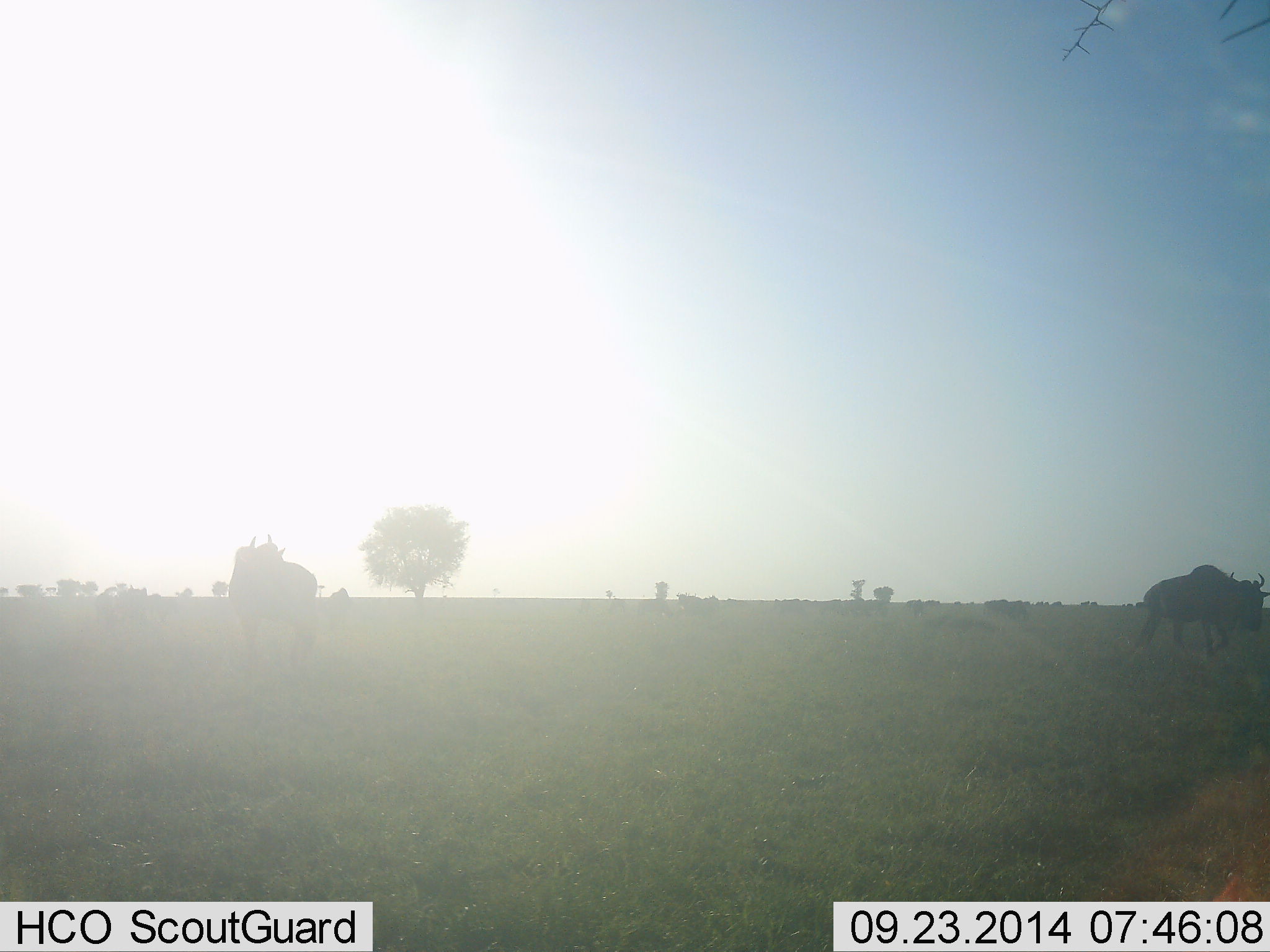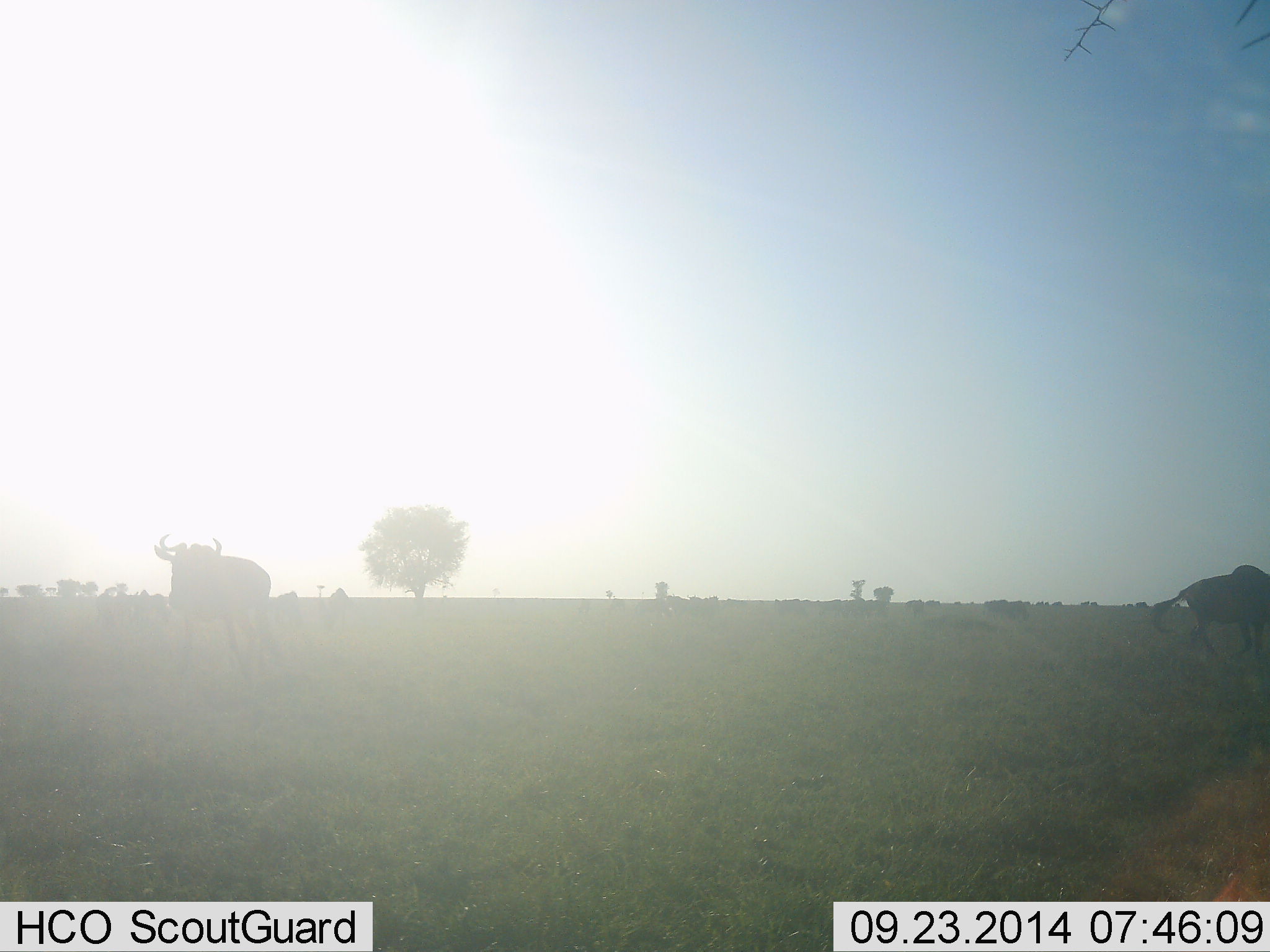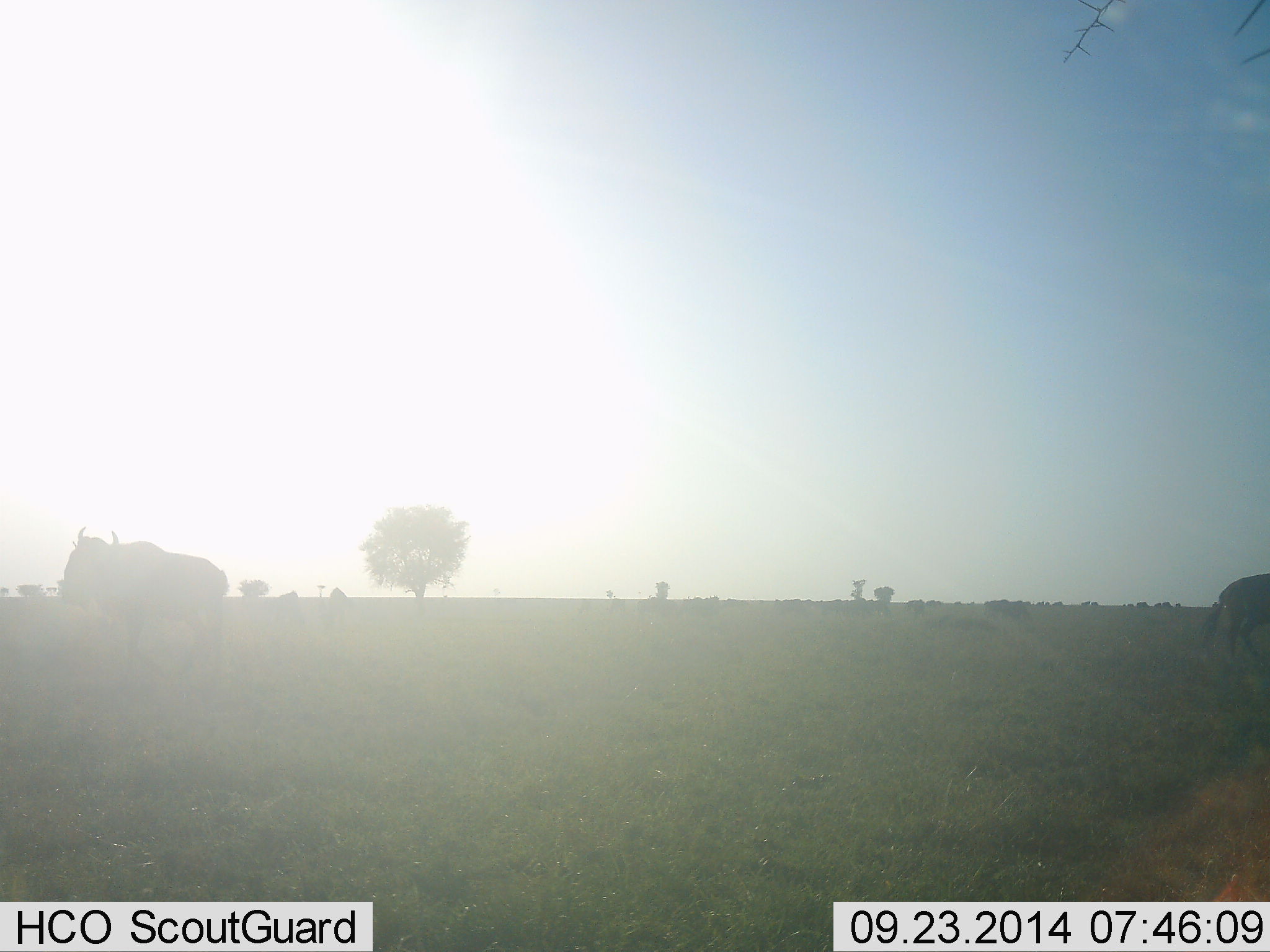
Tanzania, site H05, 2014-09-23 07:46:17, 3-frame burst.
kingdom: Animalia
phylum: Chordata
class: Mammalia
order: Artiodactyla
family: Bovidae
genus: Connochaetes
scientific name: Connochaetes taurinus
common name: blue wildebeest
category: wildebeest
Wildebeest (blue wildebeest) (Connochaetes taurinus), count 3. Behavior (volunteer vote fractions): standing 10%, resting 0%, moving 90%, interacting 0%. Young present (vote fraction): 0%. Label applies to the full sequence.